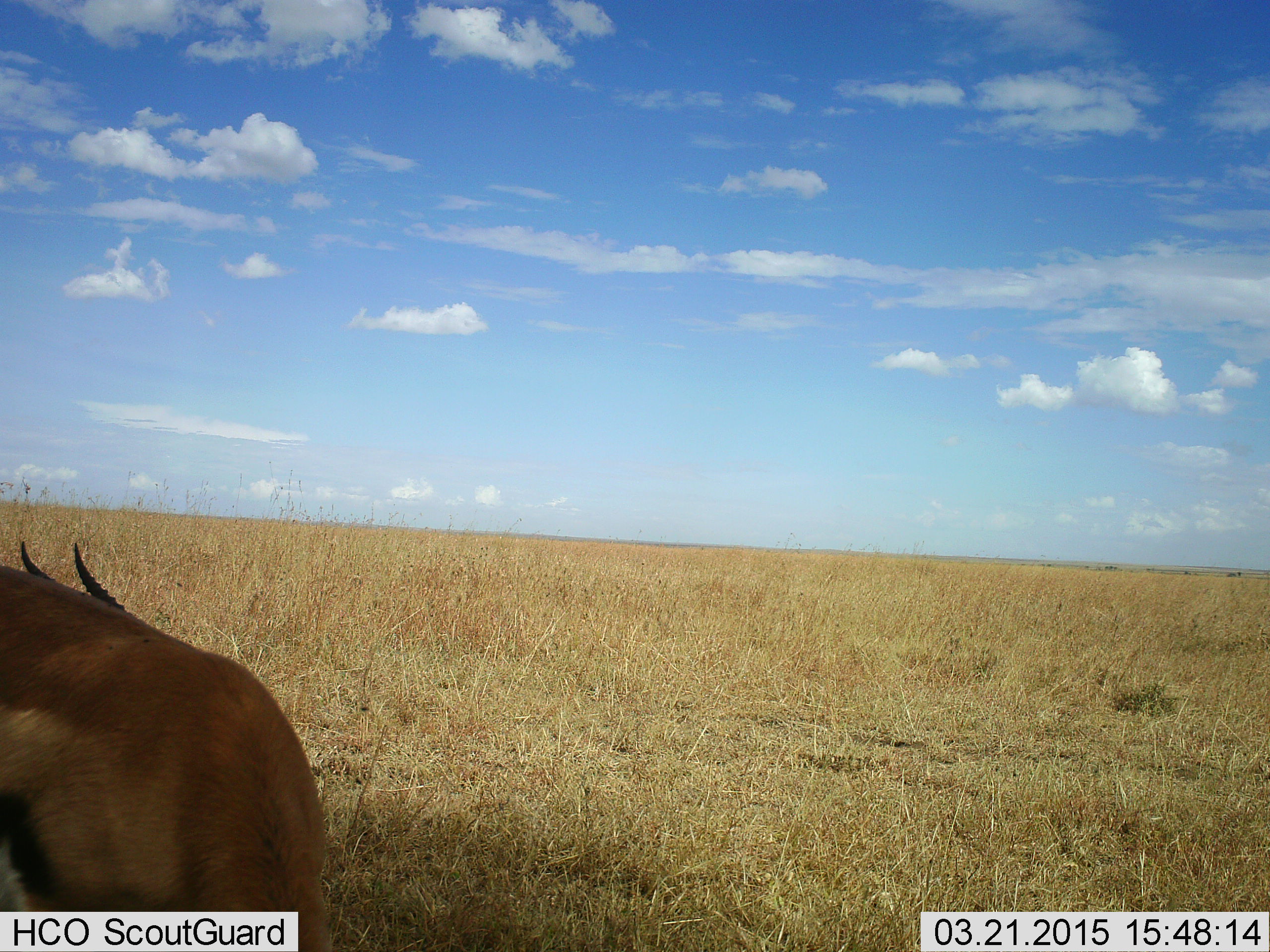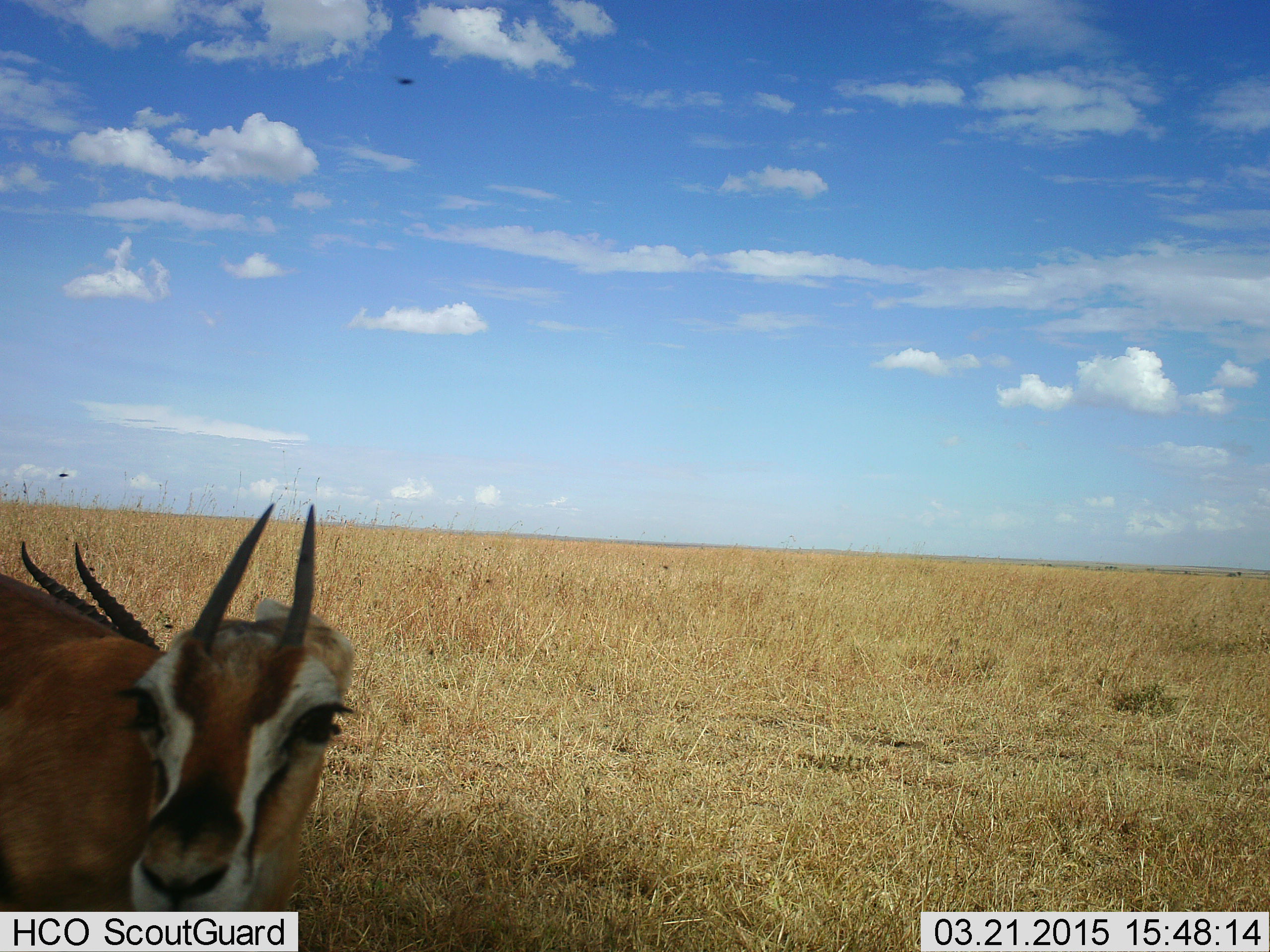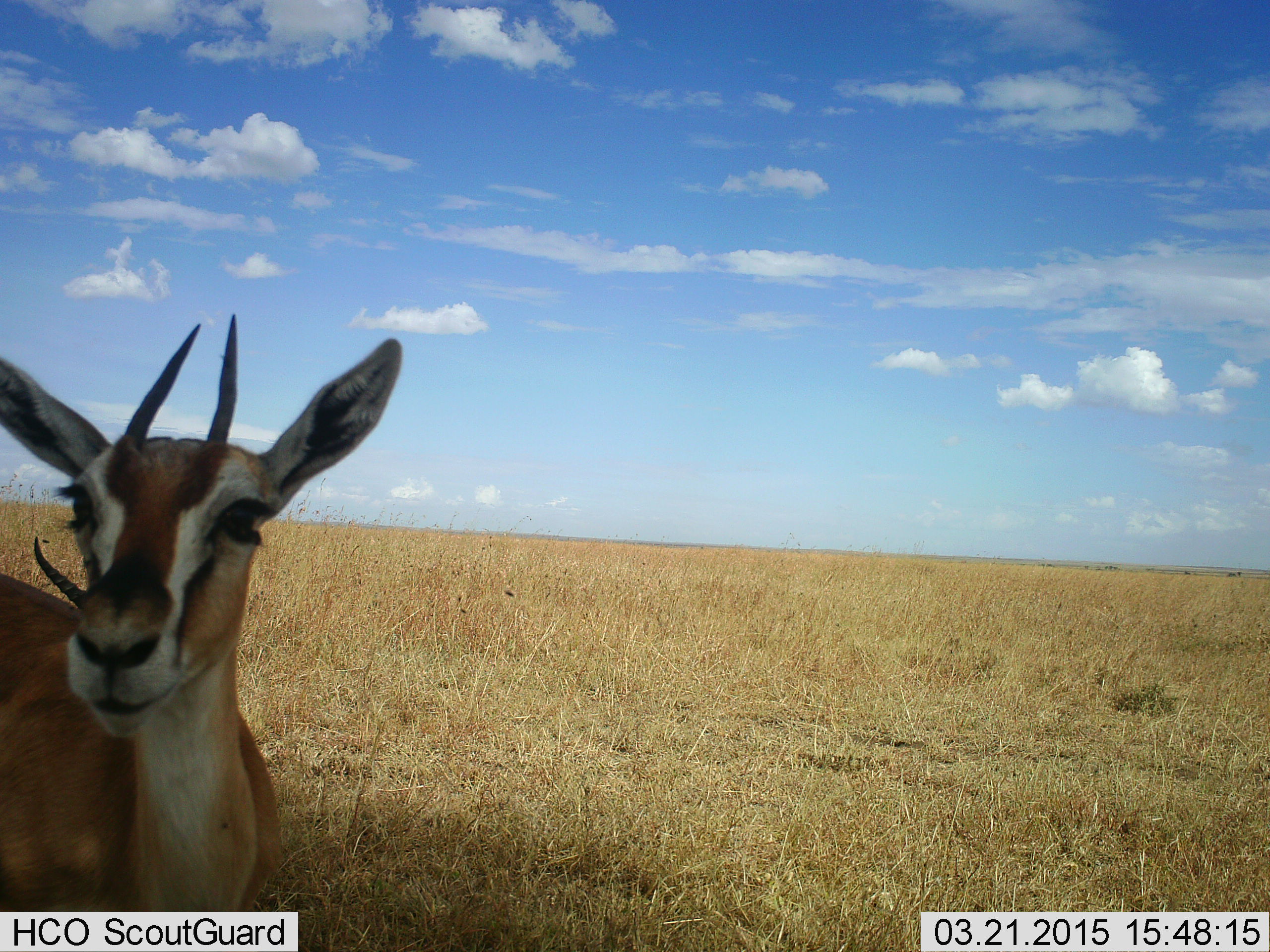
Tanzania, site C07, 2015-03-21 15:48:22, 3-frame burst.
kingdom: Animalia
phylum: Chordata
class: Mammalia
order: Artiodactyla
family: Bovidae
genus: Eudorcas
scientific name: Eudorcas thomsonii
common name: thomson's gazelle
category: gazellethomsons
Gazellethomsons (thomson's gazelle) (Eudorcas thomsonii), count 2. Behavior (volunteer vote fractions): standing 80%, resting 20%, moving 10%, interacting 0%. Young present (vote fraction): 0%. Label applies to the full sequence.